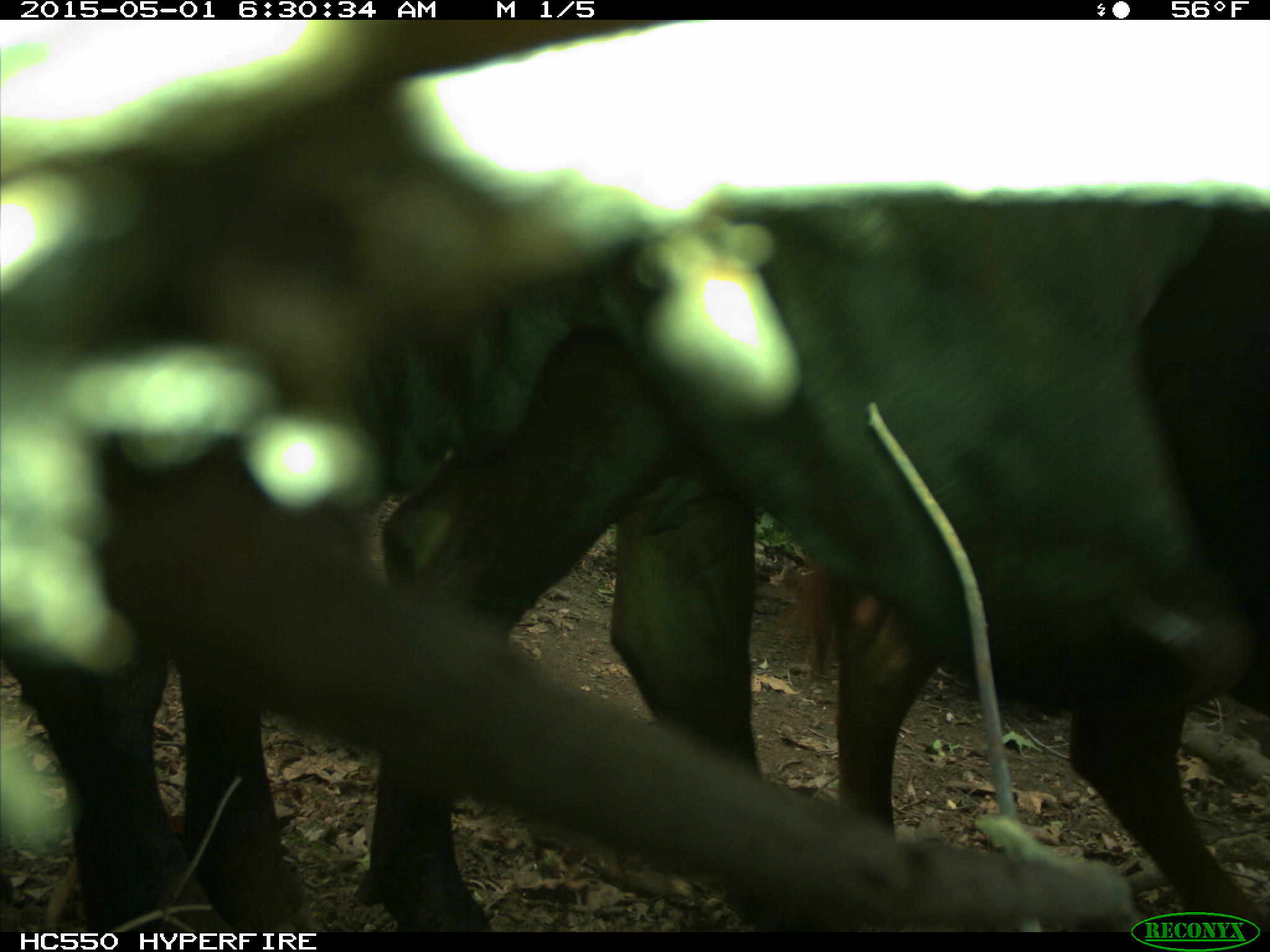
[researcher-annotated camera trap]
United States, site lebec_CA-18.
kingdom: Animalia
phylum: Chordata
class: Mammalia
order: Artiodactyla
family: Bovidae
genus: Bos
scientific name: Bos taurus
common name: domestic cow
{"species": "Bos taurus (domestic cow)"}